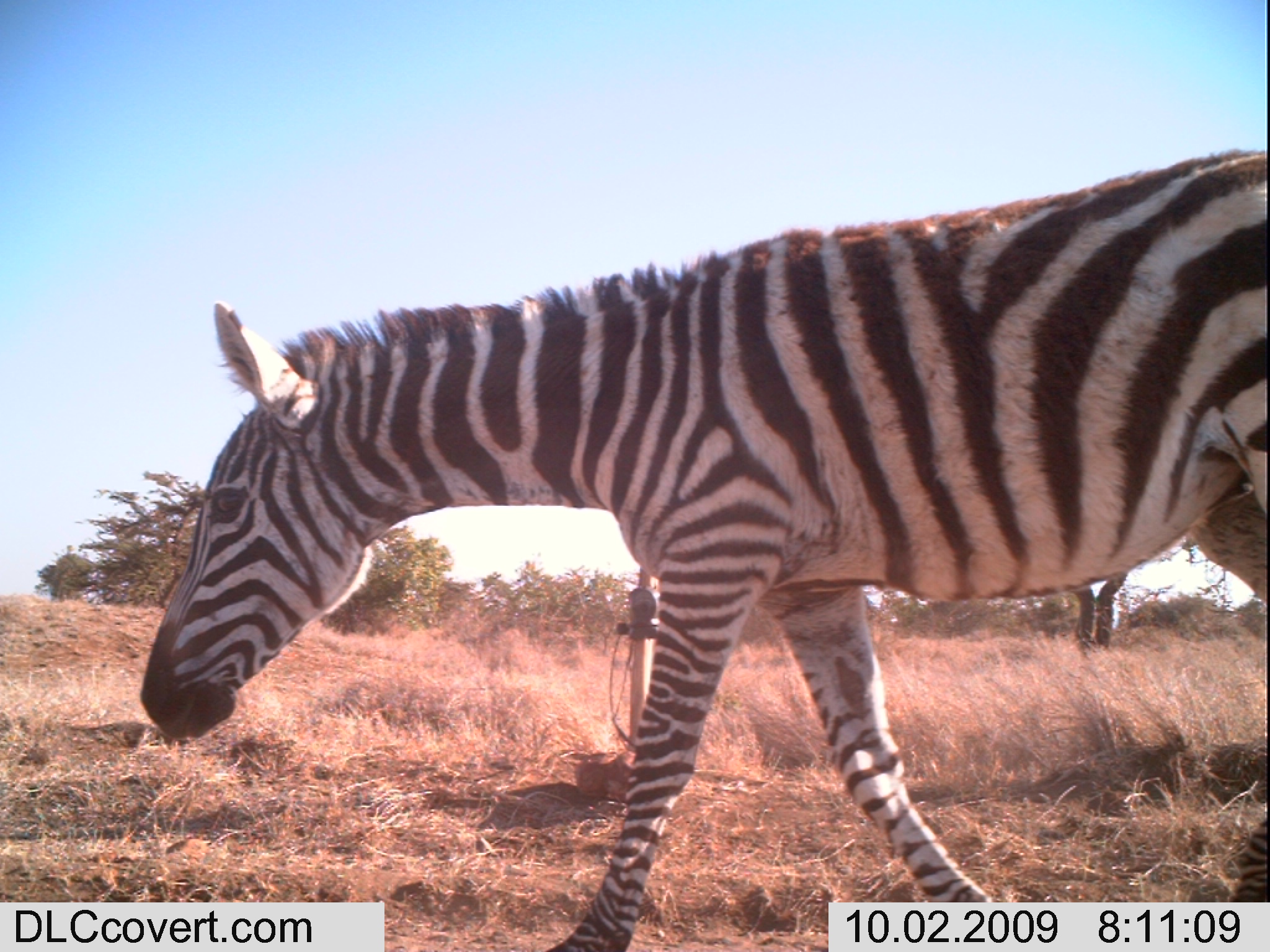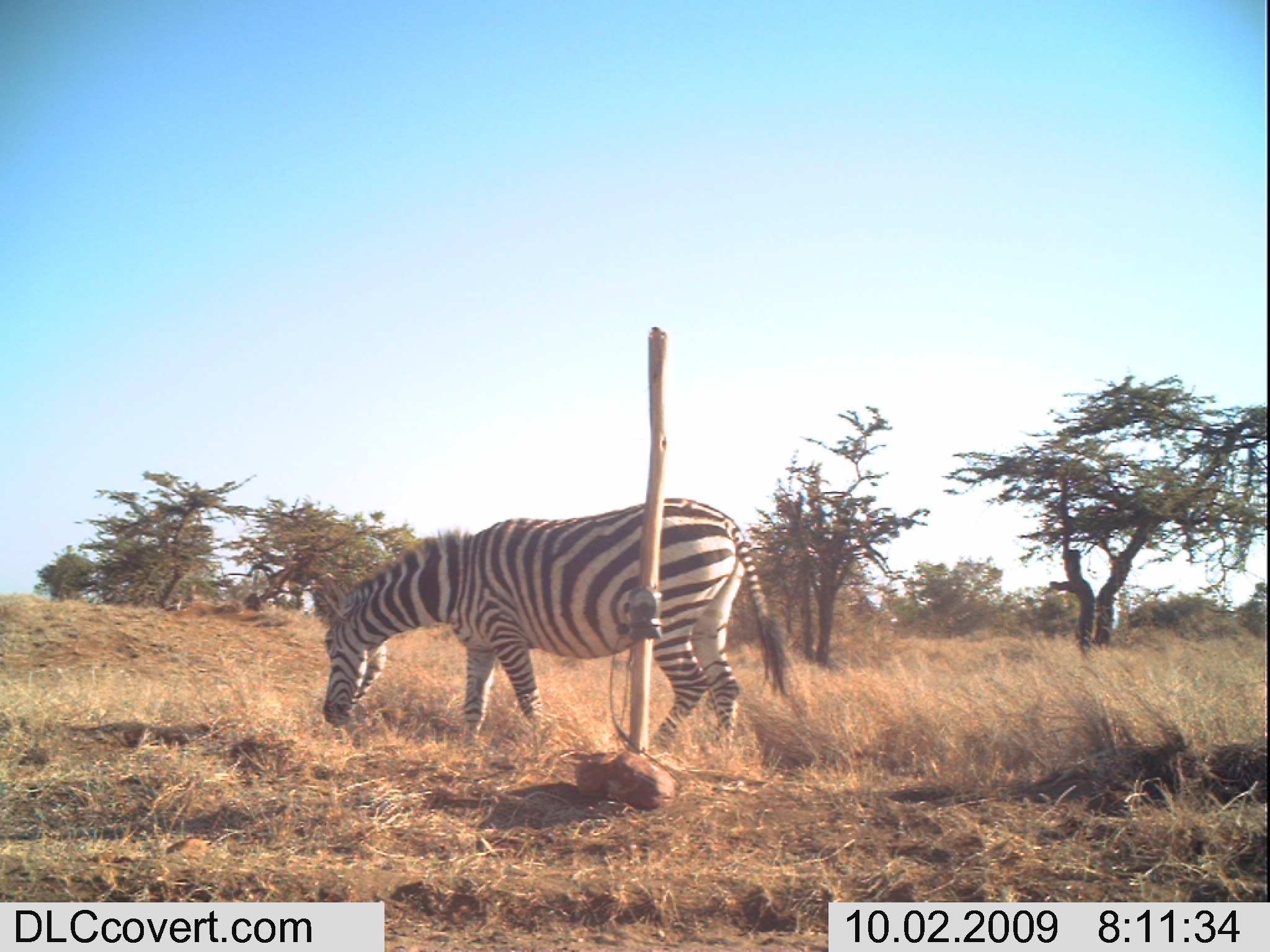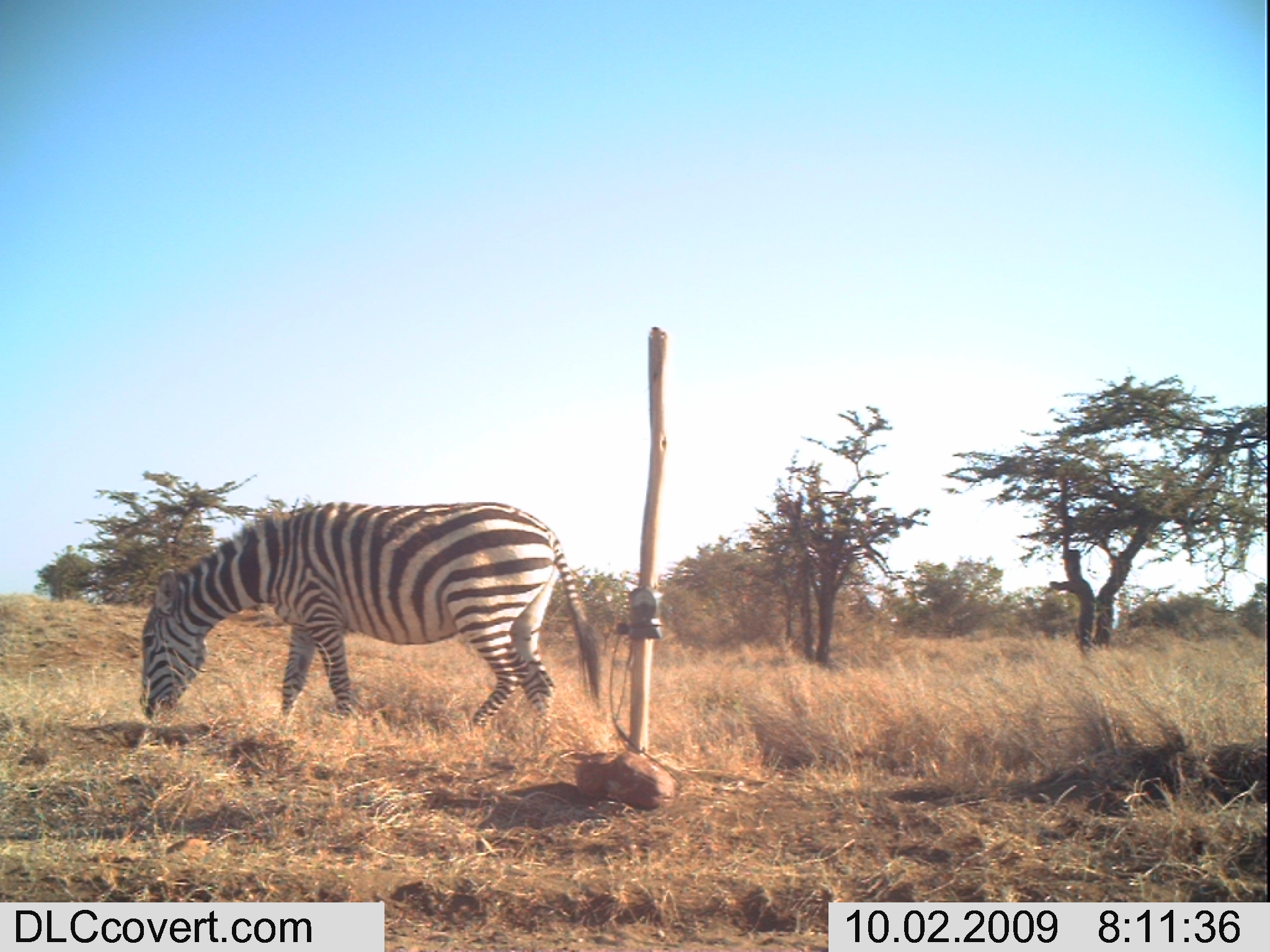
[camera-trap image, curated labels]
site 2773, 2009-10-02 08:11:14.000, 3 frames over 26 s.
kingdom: Animalia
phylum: Chordata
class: Mammalia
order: Perissodactyla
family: Equidae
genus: Equus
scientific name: Equus quagga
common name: plains zebra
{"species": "Equus quagga (plains zebra)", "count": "1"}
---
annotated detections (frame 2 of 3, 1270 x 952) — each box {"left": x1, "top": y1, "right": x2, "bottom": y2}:
equus quagga: {"left": 323, "top": 498, "right": 788, "bottom": 748}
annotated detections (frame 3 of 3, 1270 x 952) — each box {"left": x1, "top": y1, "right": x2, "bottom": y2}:
equus quagga: {"left": 139, "top": 501, "right": 600, "bottom": 747}